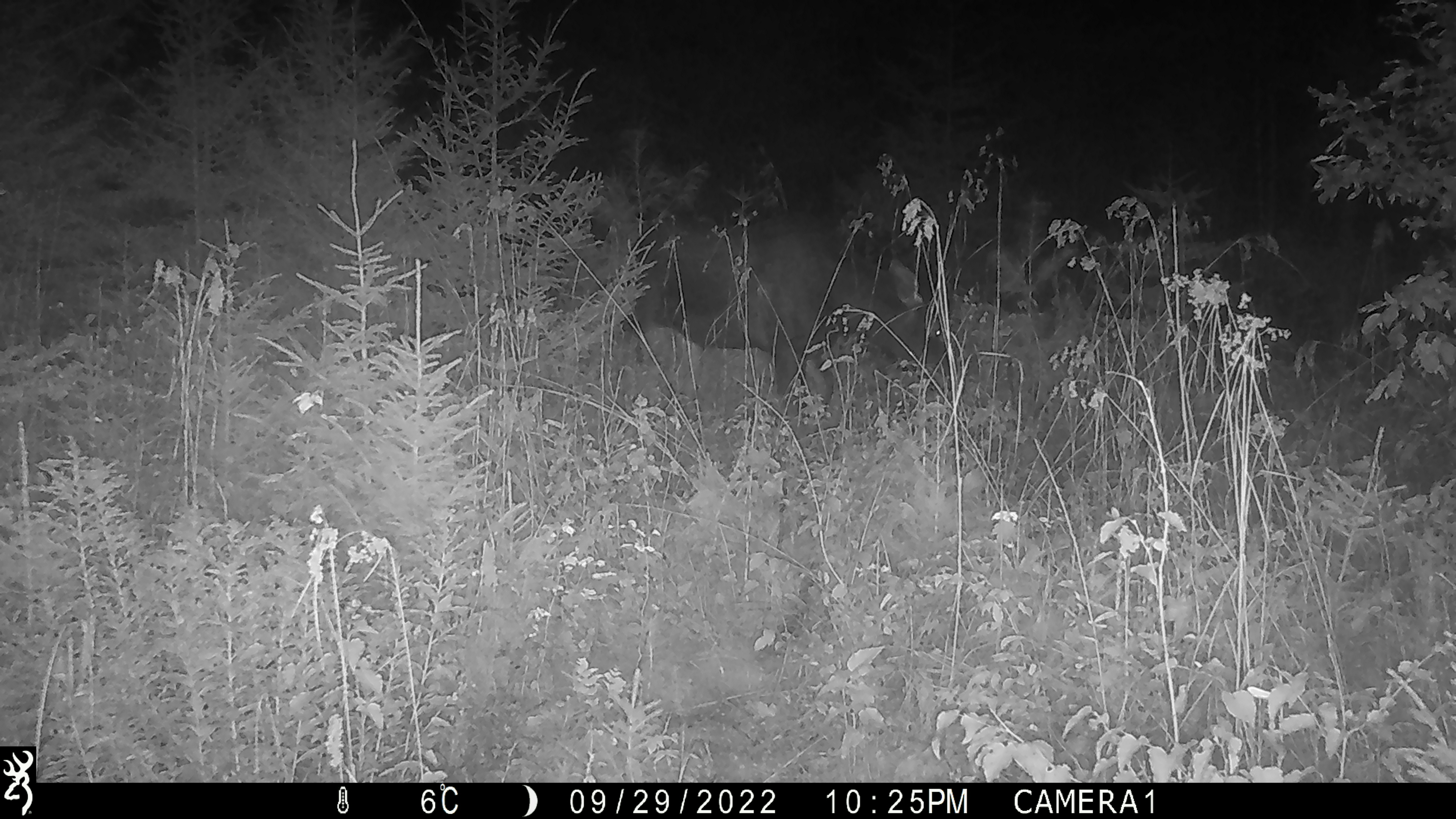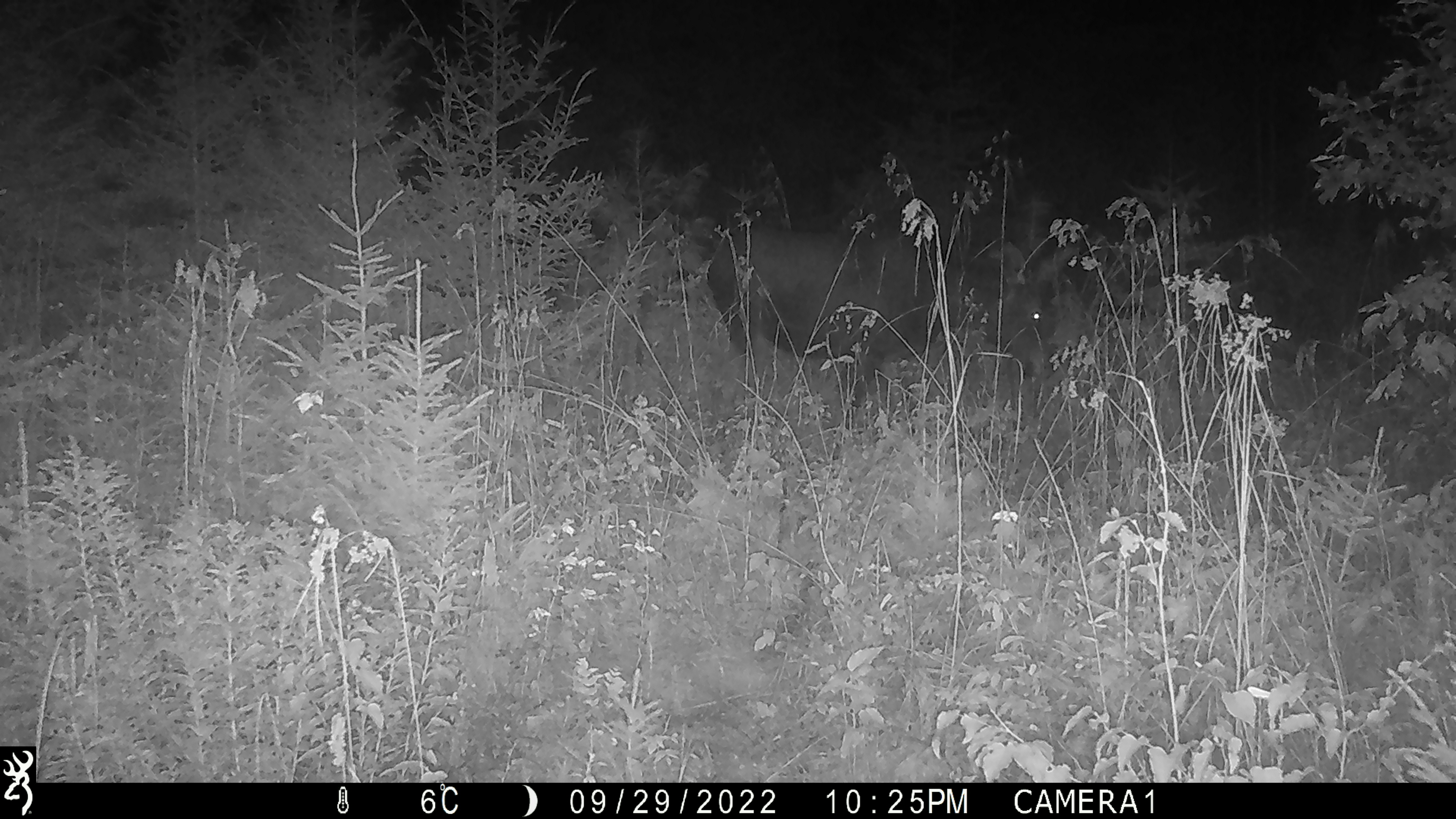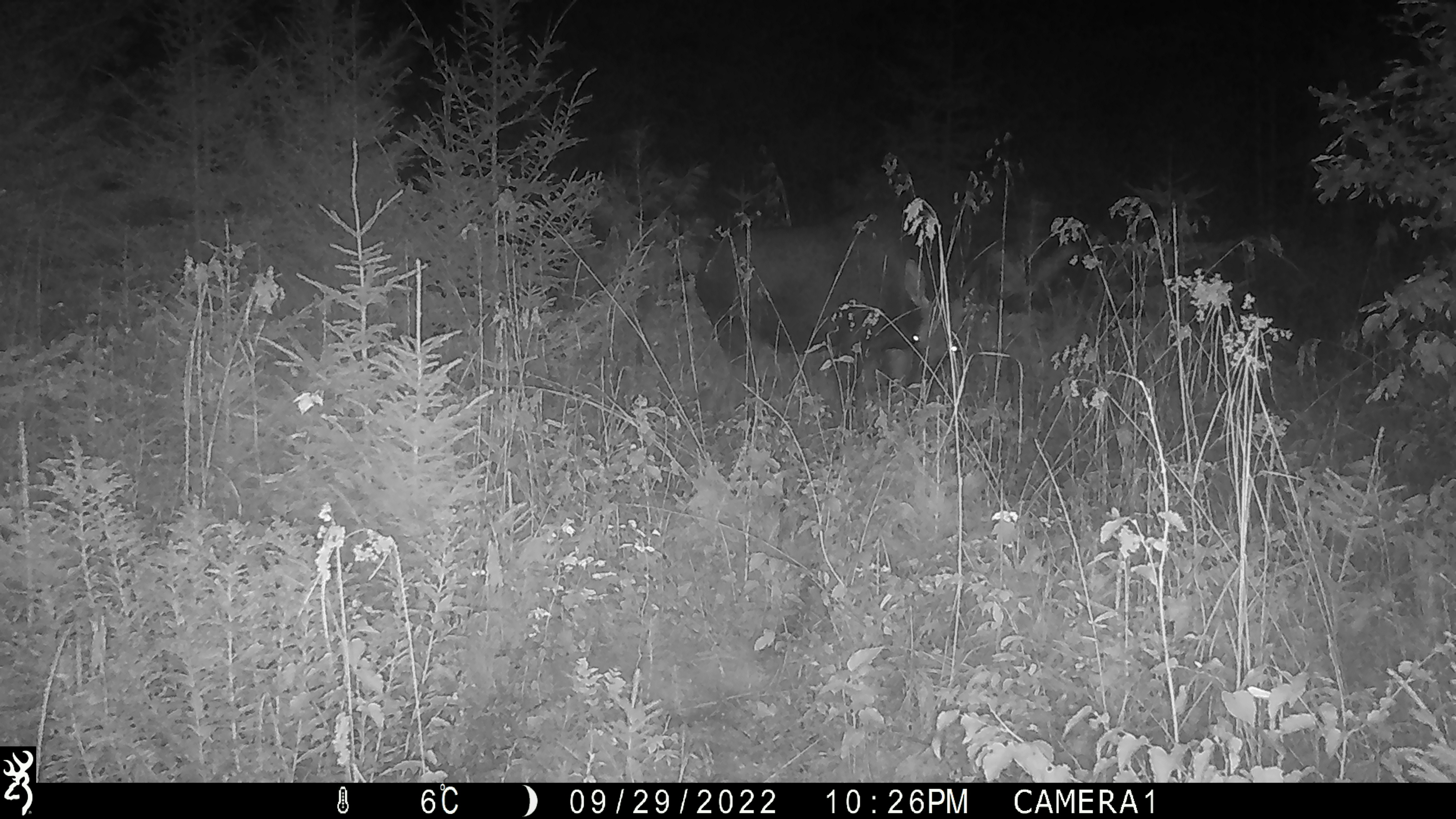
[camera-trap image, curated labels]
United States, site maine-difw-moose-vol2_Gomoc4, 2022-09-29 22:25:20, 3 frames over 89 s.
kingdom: Animalia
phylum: Chordata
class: Mammalia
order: Artiodactyla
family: Cervidae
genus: Alces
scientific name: Alces alces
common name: moose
Moose (Alces alces).